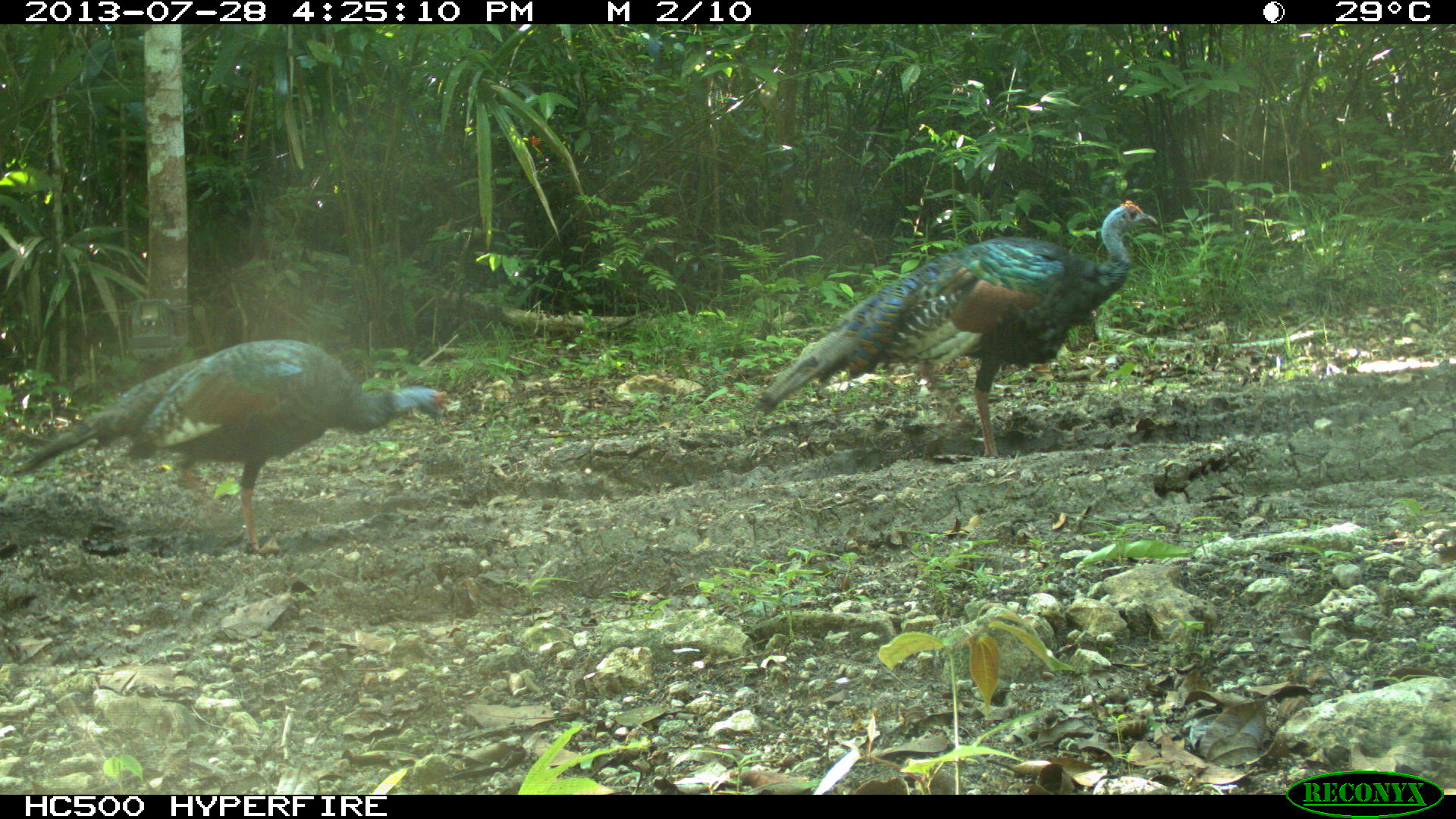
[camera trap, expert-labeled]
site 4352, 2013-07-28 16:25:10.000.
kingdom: Animalia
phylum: Chordata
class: Aves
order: Galliformes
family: Phasianidae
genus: Meleagris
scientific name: Meleagris ocellata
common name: ocellated turkey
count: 3